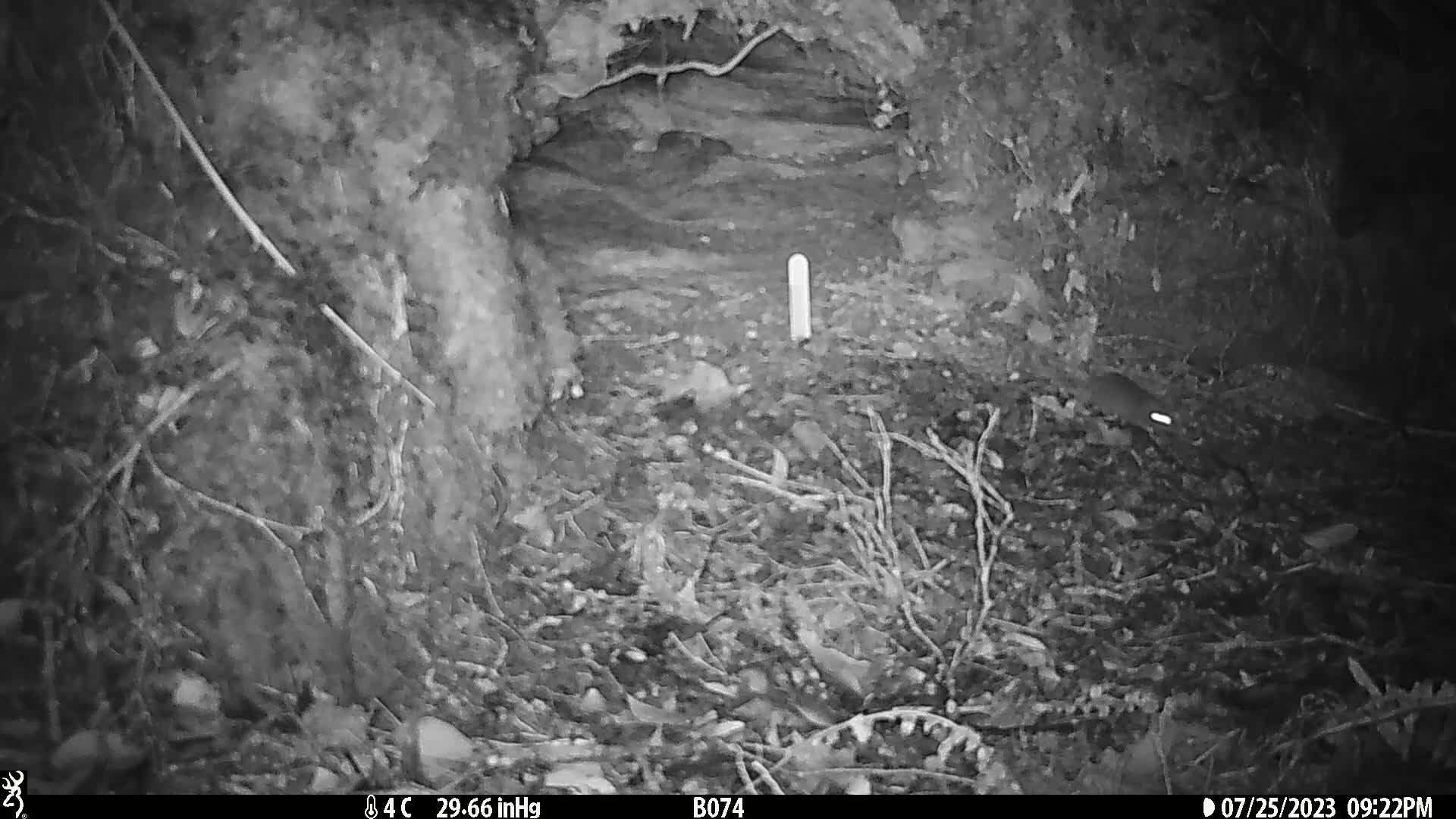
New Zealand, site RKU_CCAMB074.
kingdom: Animalia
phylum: Chordata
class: Mammalia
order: Rodentia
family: Muridae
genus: Rattus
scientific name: Rattus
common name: rat